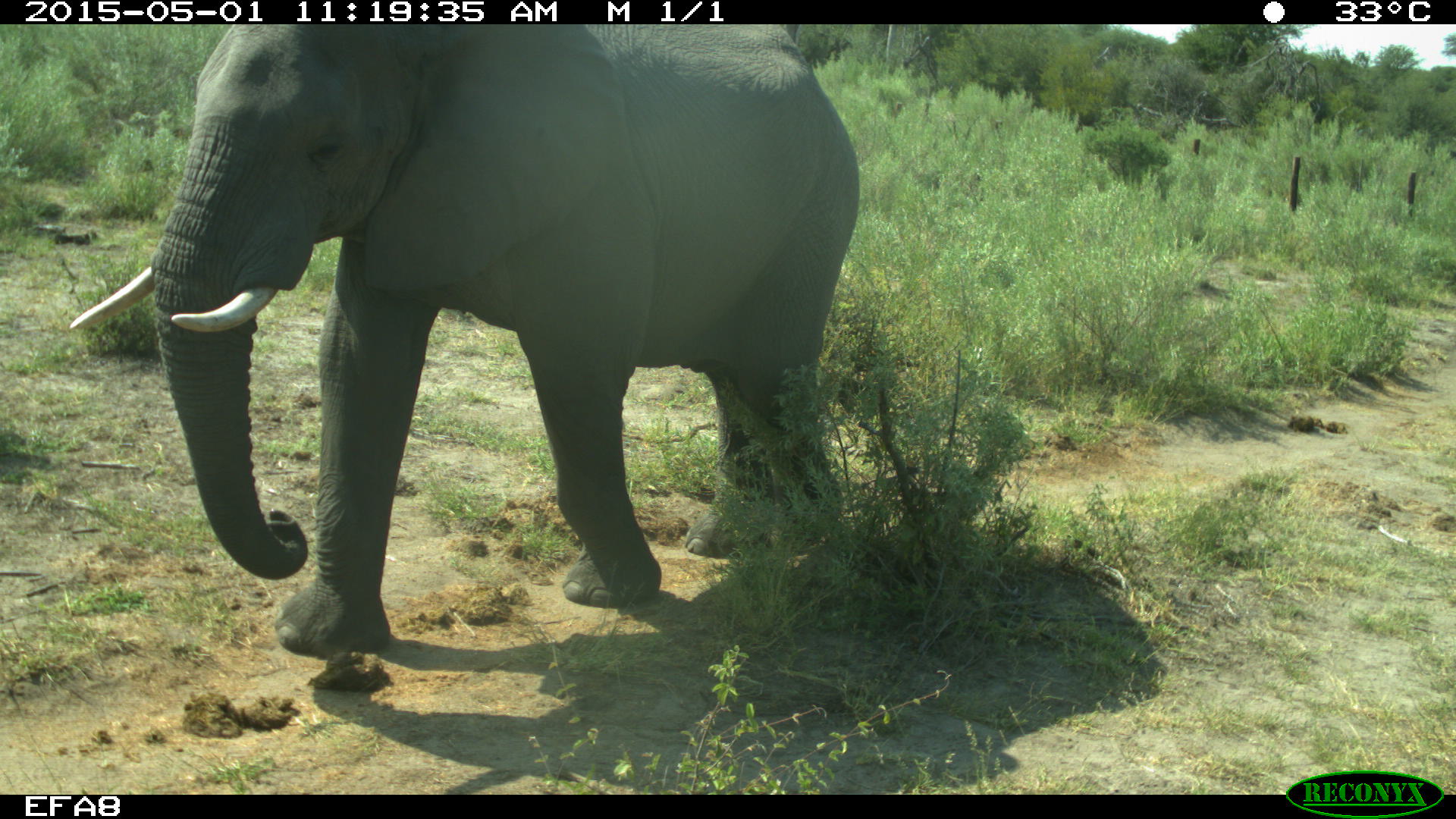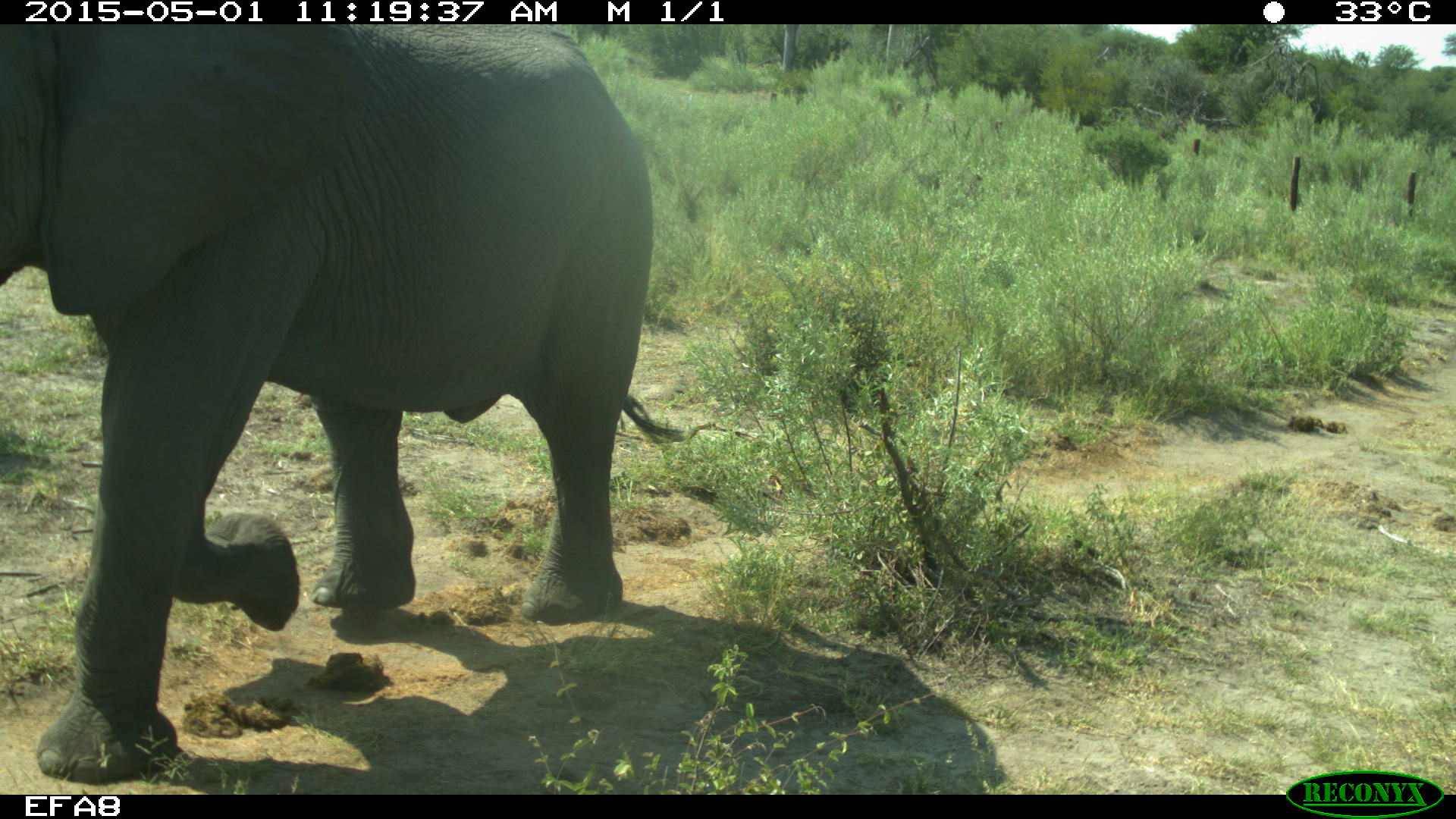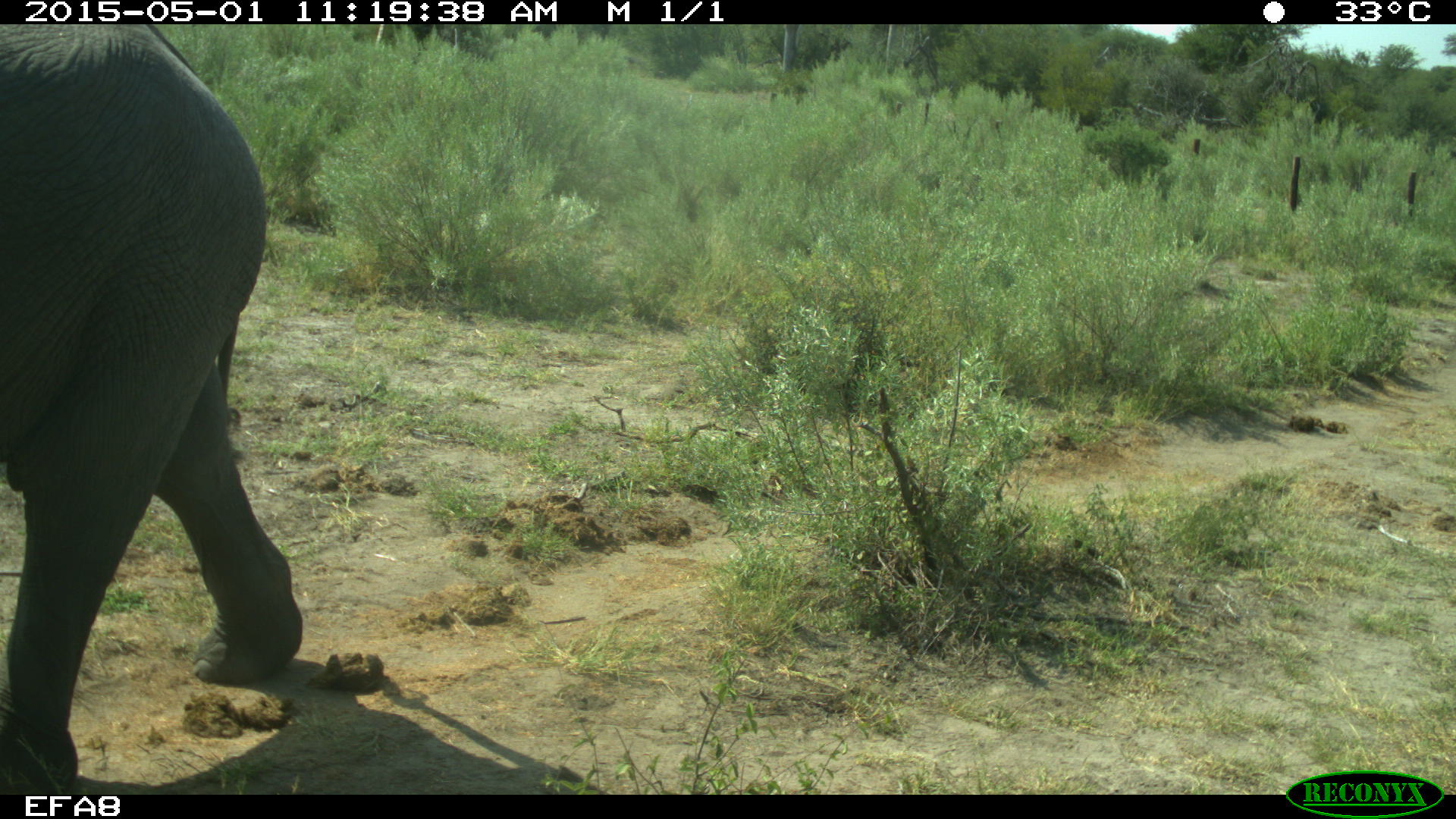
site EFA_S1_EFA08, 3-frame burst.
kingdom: Animalia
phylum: Chordata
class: Mammalia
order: Proboscidea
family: Elephantidae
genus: Loxodonta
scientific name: Loxodonta africana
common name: african bush elephant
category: elephant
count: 1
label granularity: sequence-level